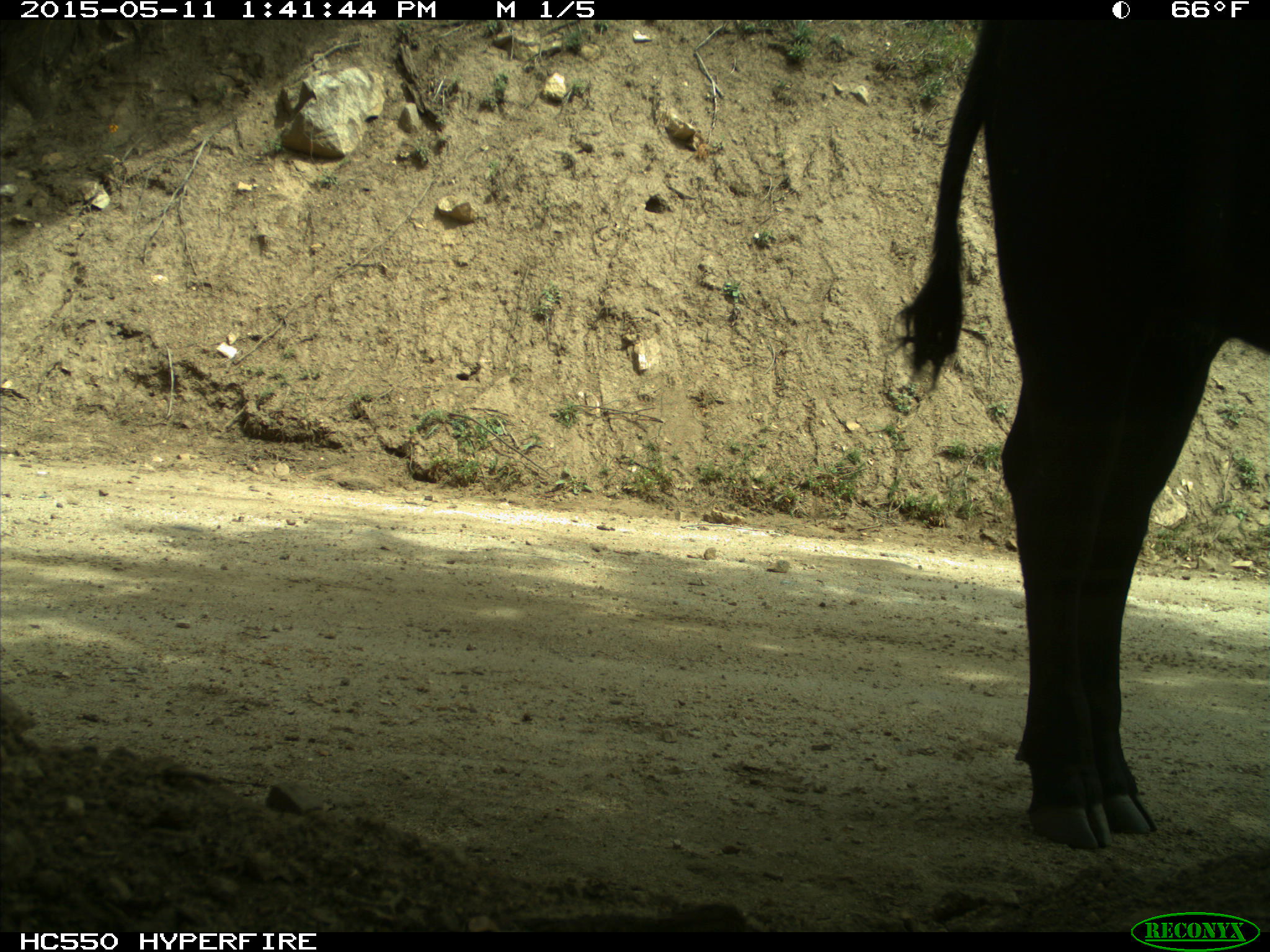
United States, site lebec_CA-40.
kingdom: Animalia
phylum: Chordata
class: Mammalia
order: Artiodactyla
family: Bovidae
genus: Bos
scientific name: Bos taurus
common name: domestic cow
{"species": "Bos taurus (domestic cow)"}